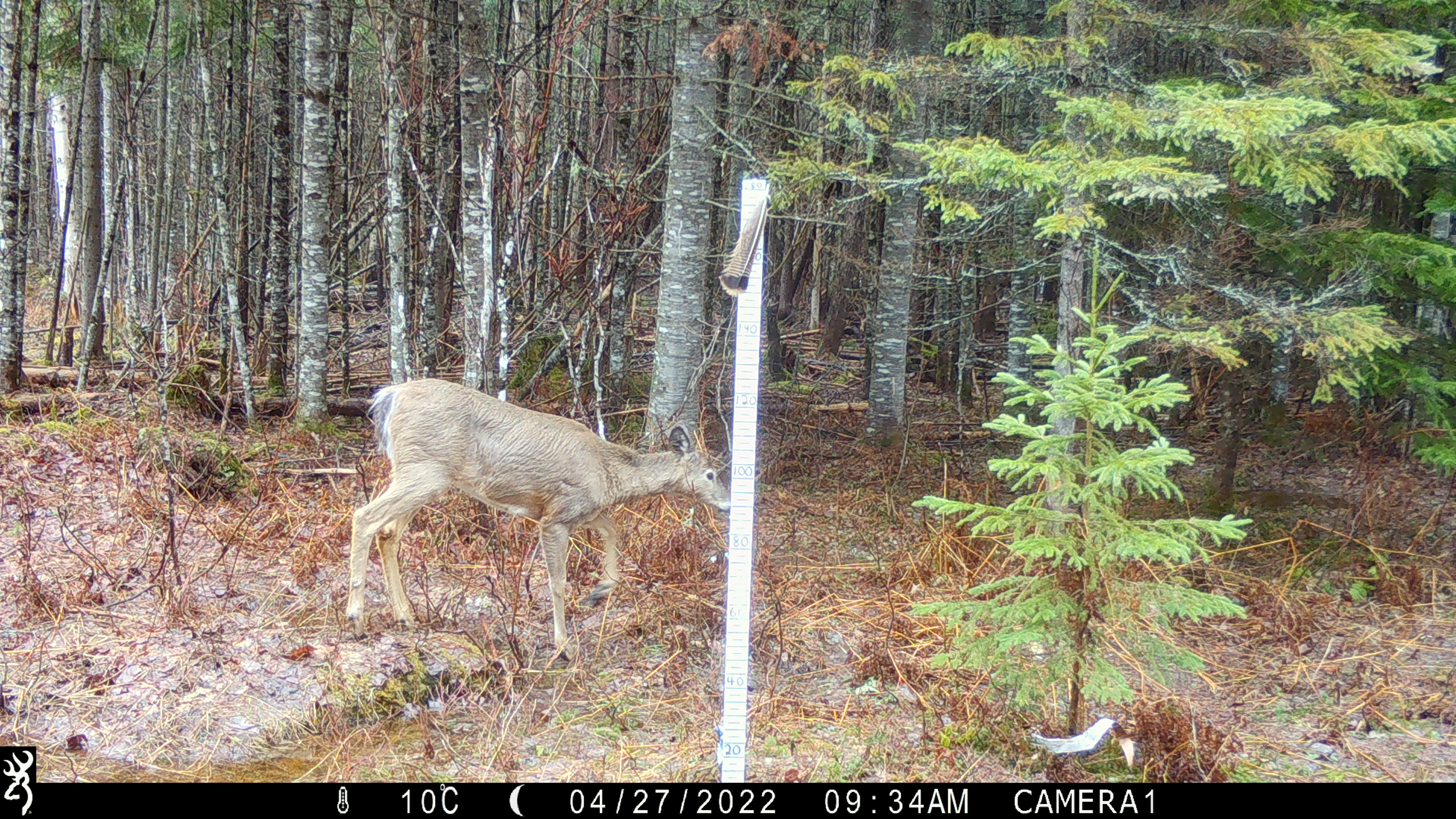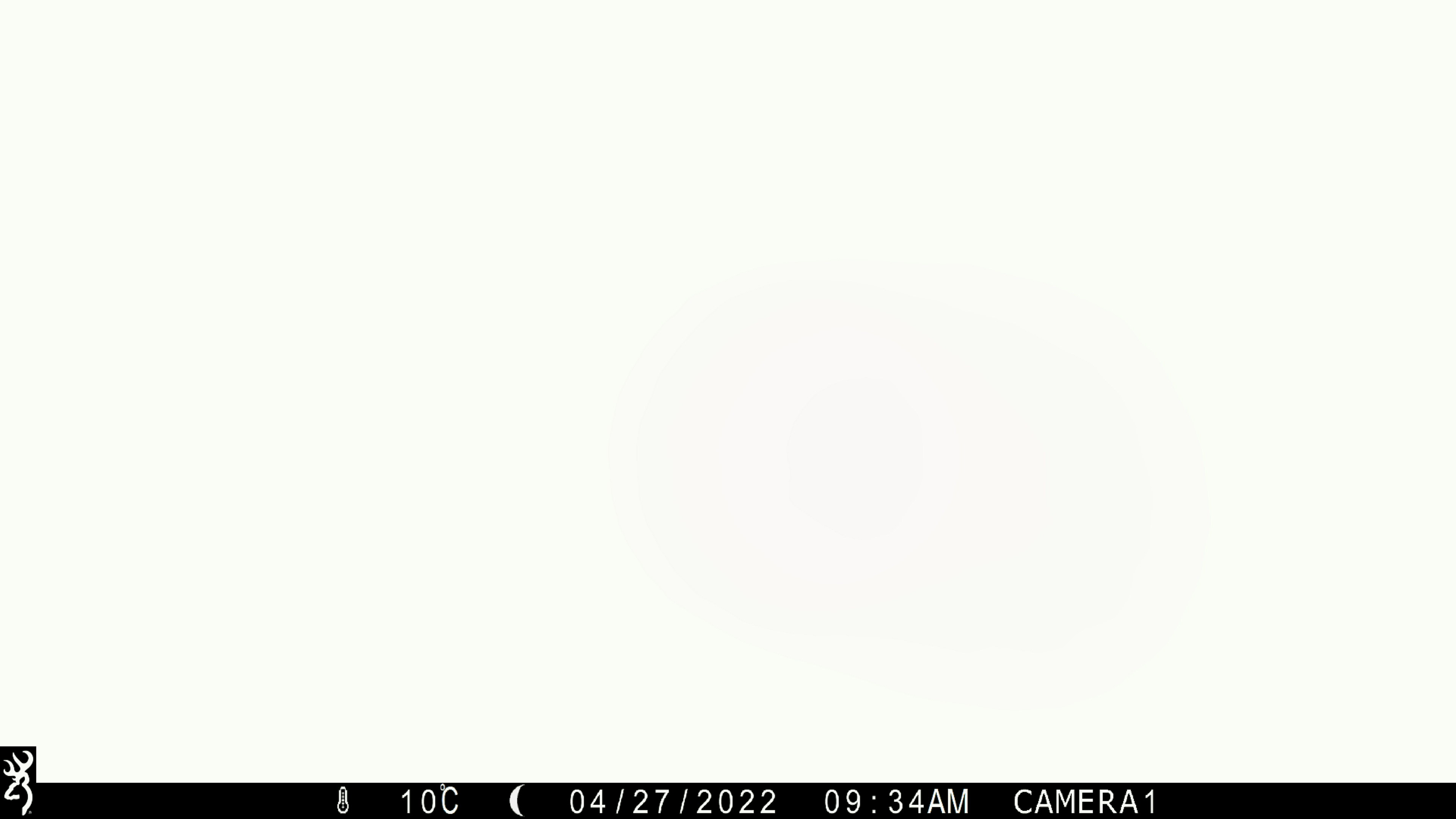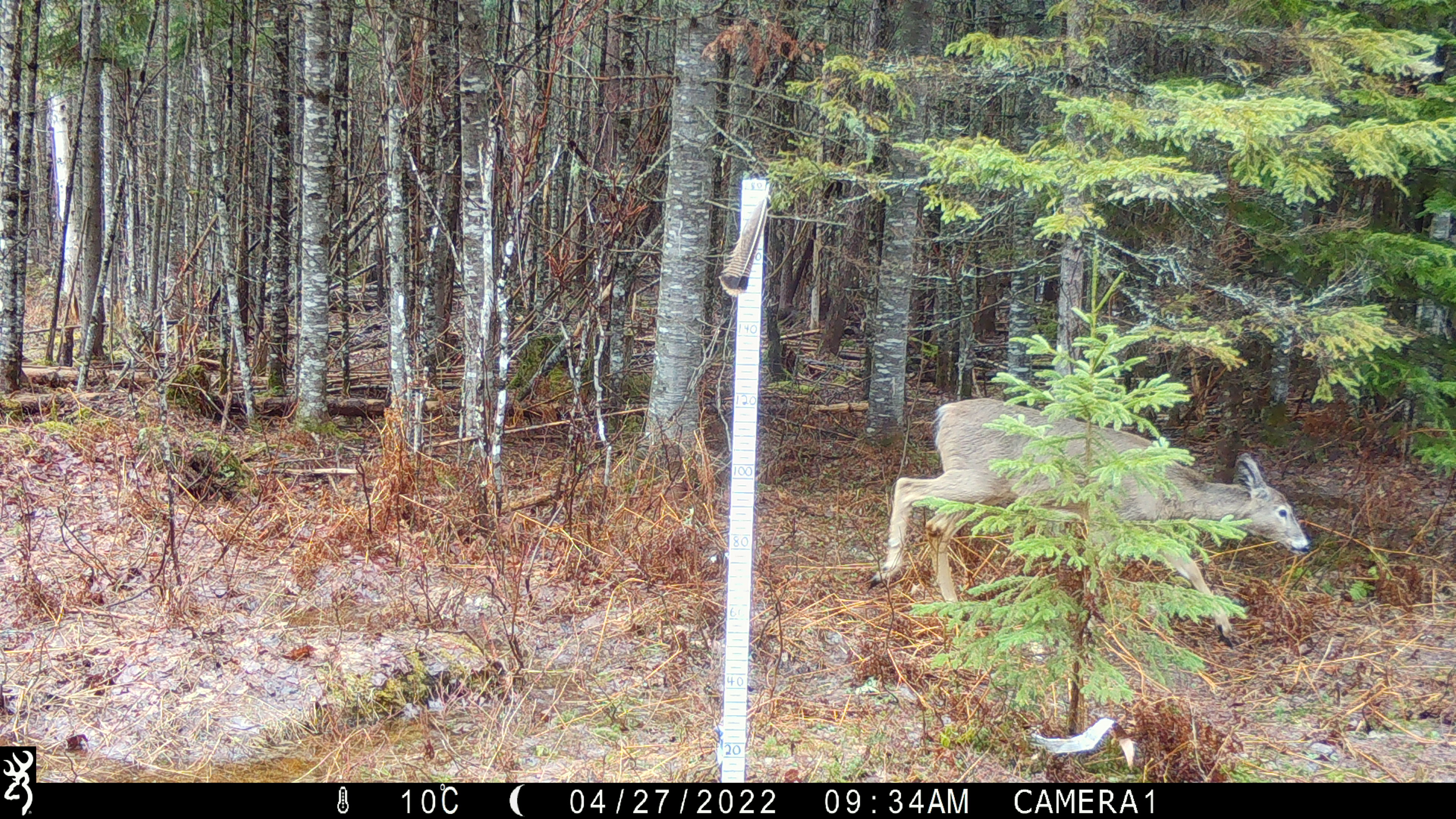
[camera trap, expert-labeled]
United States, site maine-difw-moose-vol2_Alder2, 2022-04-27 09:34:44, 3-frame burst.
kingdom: Animalia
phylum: Chordata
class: Mammalia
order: Artiodactyla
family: Cervidae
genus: Odocoileus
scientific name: Odocoileus virginianus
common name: white-tailed deer